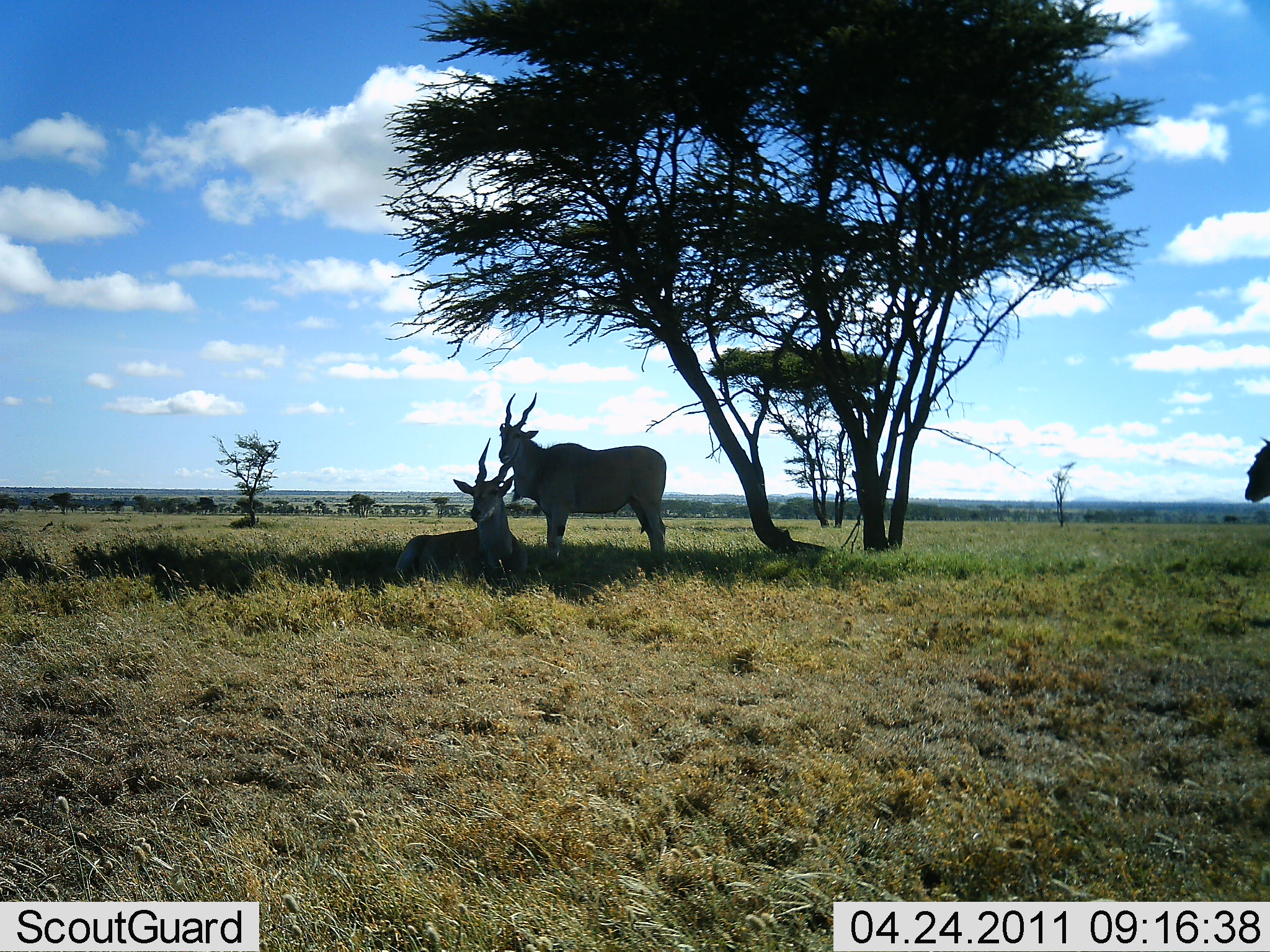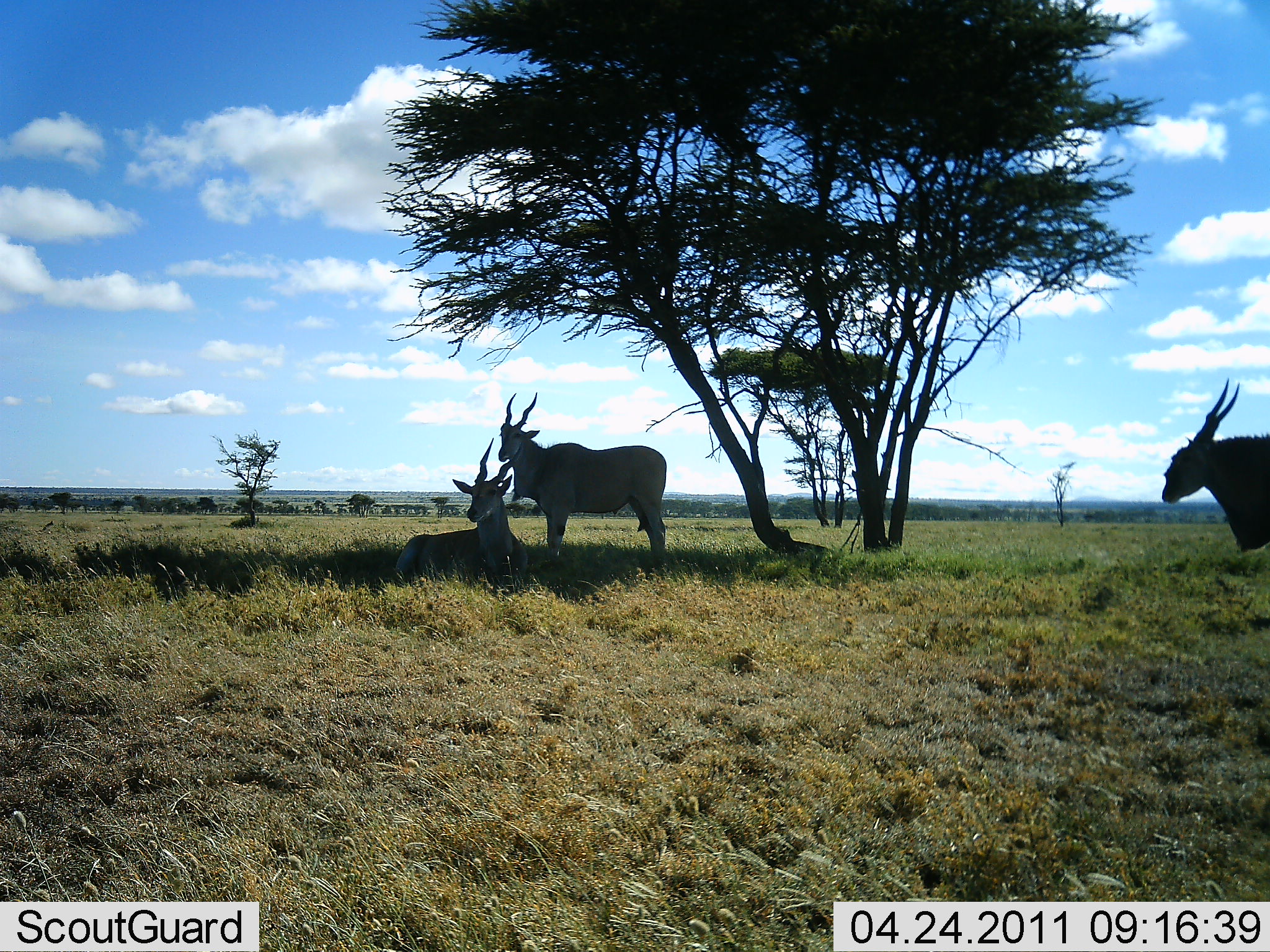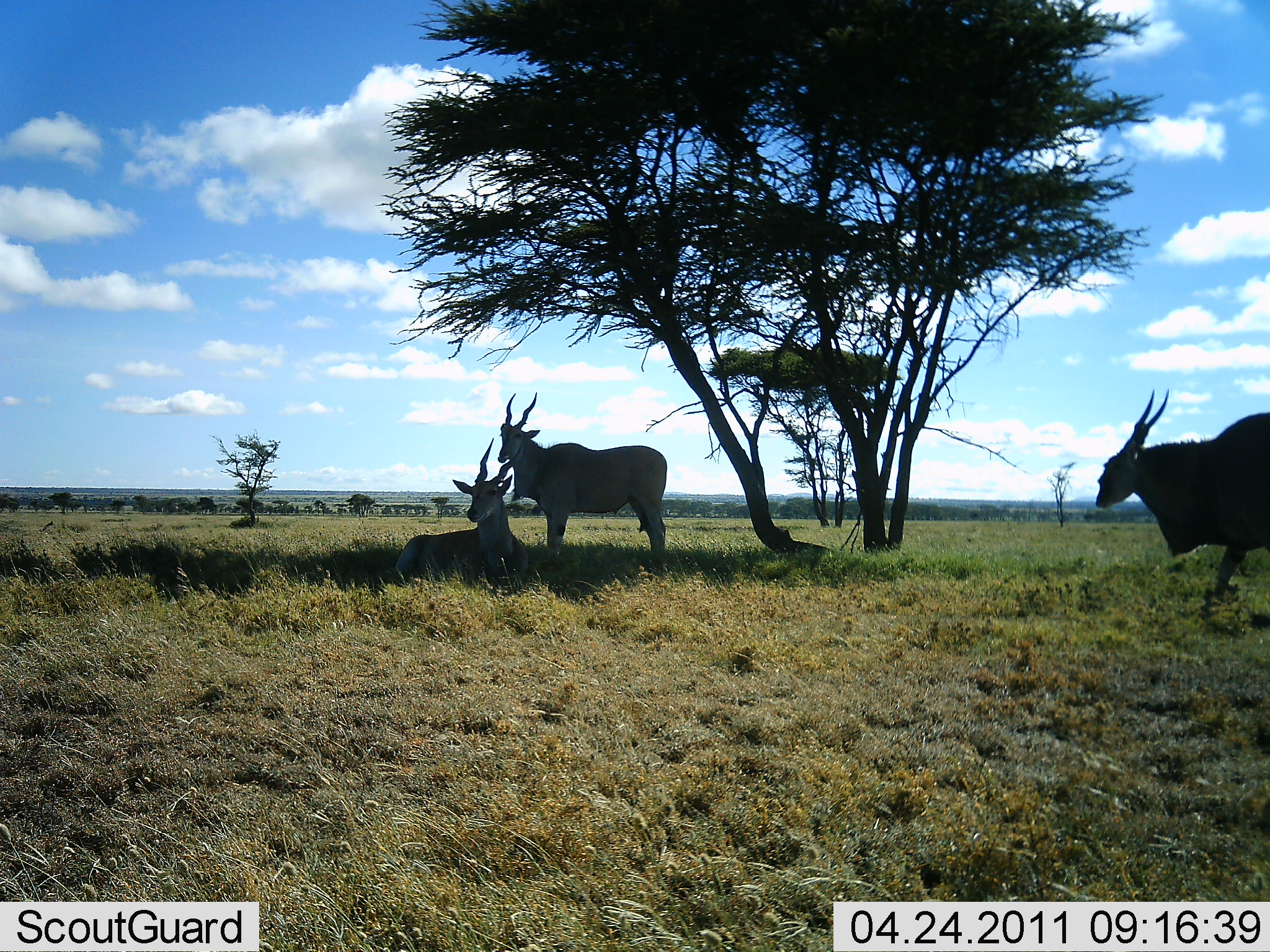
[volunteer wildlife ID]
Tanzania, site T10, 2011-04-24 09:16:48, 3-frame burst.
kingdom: Animalia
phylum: Chordata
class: Mammalia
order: Artiodactyla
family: Bovidae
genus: Tragelaphus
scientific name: Tragelaphus oryx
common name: eland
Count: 3.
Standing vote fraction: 78%.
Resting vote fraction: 100%.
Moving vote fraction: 56%.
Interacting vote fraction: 0%.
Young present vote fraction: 0%.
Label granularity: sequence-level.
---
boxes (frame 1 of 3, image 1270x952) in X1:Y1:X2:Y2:
animal: 499:392:667:571; 395:437:528:589; 1243:436:1270:503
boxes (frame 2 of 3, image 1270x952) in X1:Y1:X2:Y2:
animal: 499:392:667:571; 395:437:528:589; 1161:378:1270:553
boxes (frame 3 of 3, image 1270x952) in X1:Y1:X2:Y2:
animal: 1095:387:1270:604; 499:392:668:571; 395:437:528:589